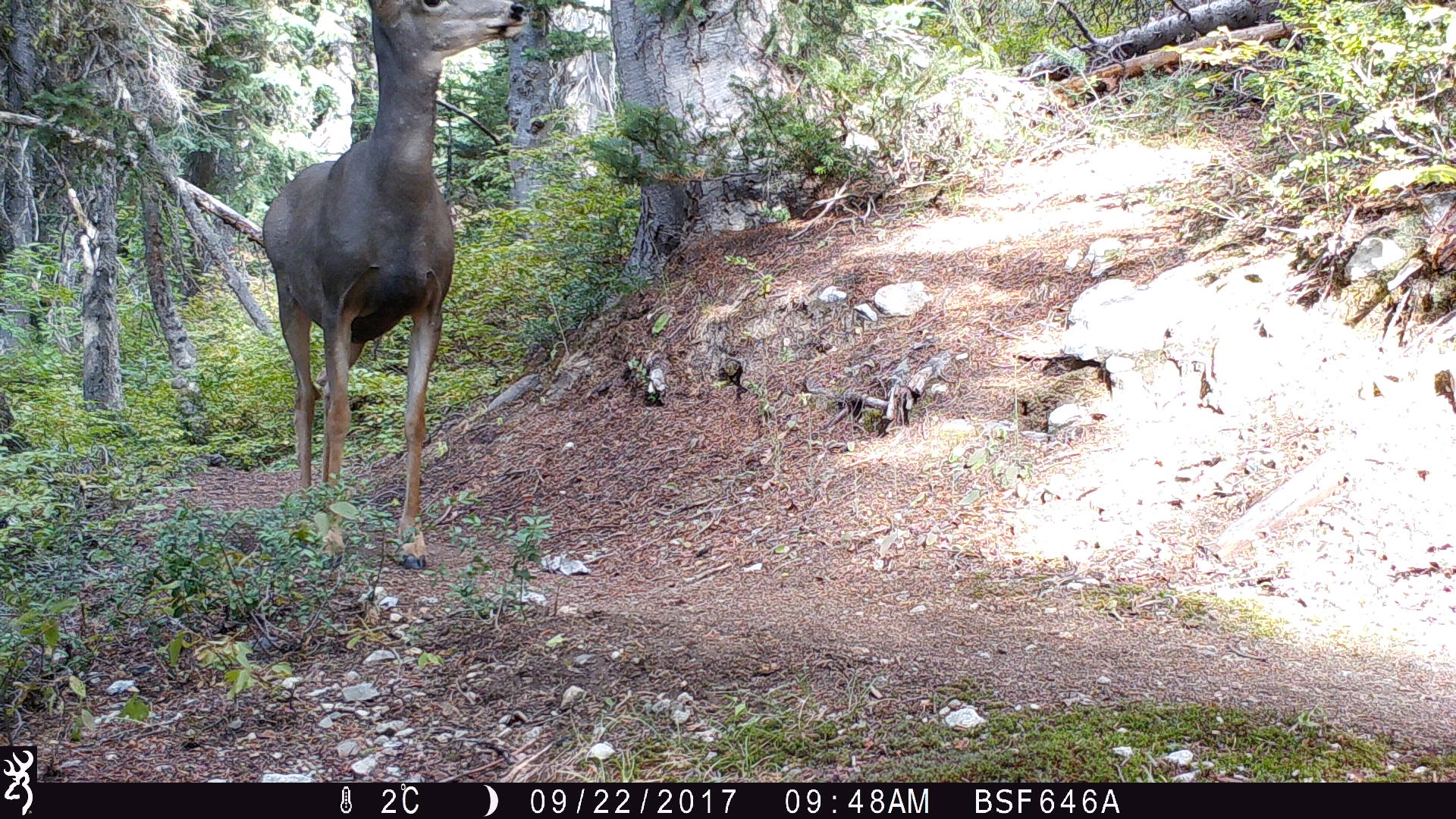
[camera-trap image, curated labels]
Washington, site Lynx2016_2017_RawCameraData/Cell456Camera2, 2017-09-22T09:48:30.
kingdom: Animalia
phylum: Chordata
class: Mammalia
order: Artiodactyla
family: Cervidae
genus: Odocoileus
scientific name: Odocoileus hemionus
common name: mule deer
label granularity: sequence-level